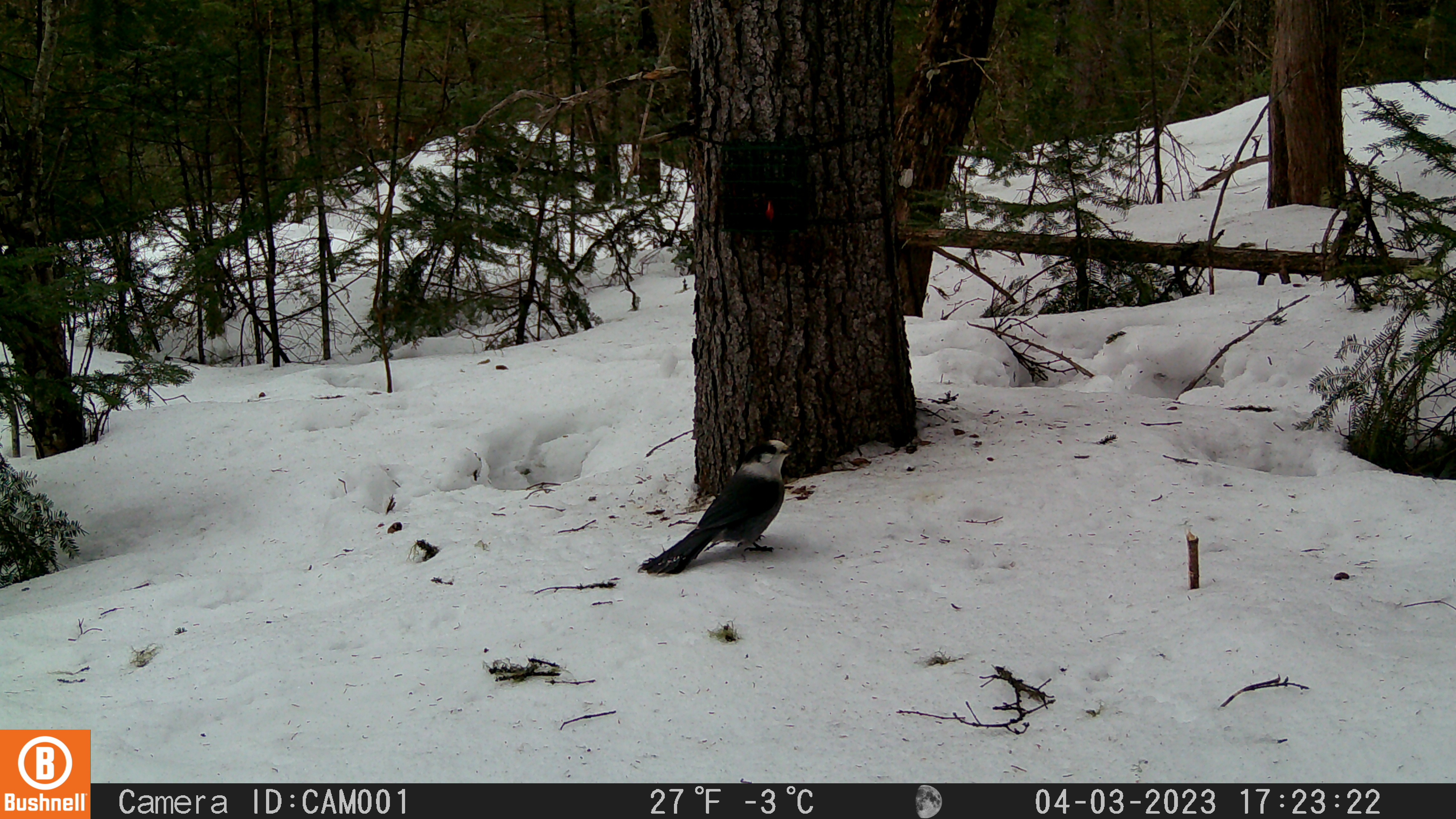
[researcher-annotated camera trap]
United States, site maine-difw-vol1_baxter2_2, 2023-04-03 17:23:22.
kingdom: Animalia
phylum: Chordata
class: Aves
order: Passeriformes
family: Corvidae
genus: Perisoreus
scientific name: Perisoreus canadensis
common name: canada jay